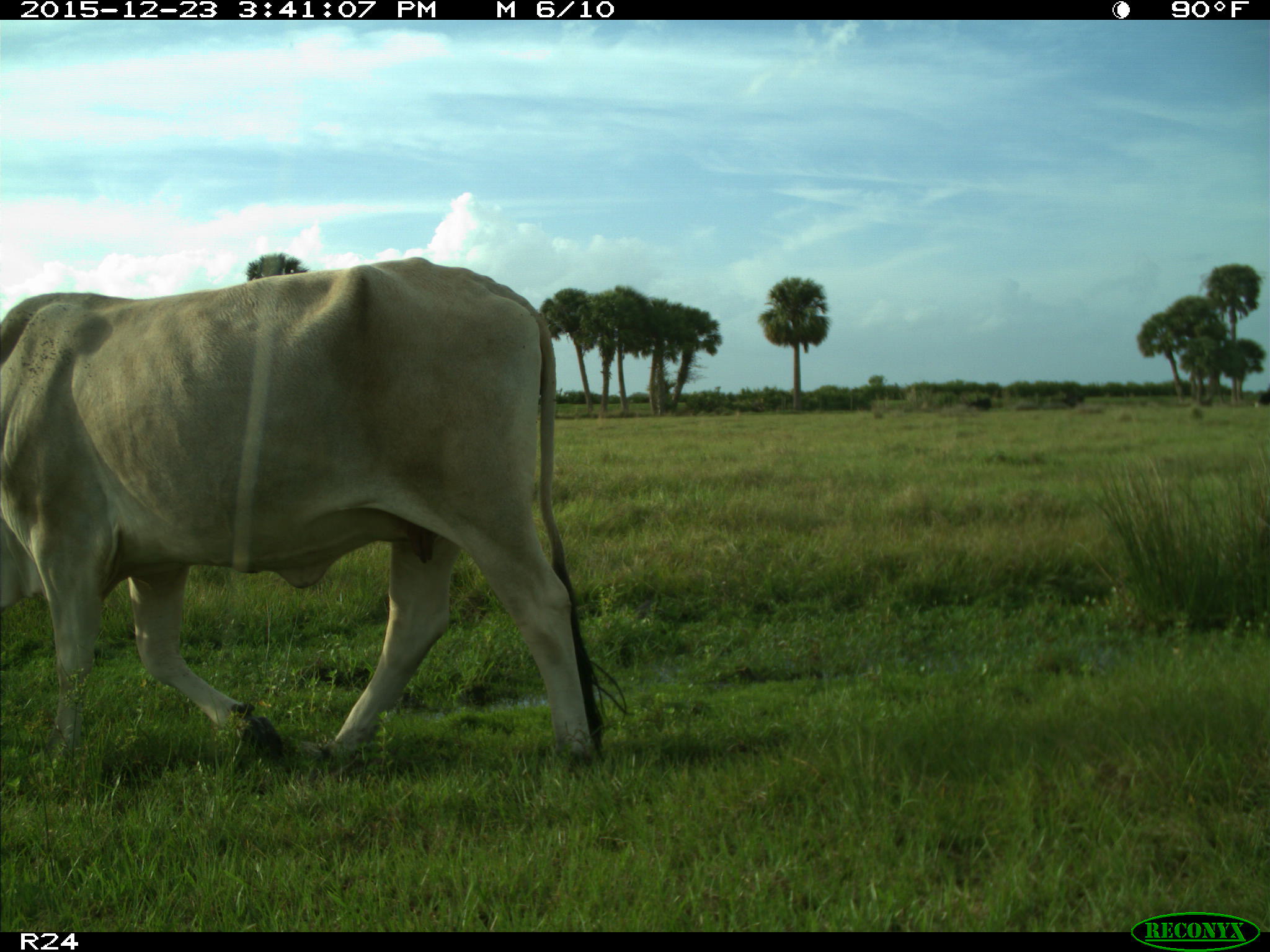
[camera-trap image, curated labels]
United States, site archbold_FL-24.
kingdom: Animalia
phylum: Chordata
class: Mammalia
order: Artiodactyla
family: Bovidae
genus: Bos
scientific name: Bos taurus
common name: domestic cow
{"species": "Bos taurus (domestic cow)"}